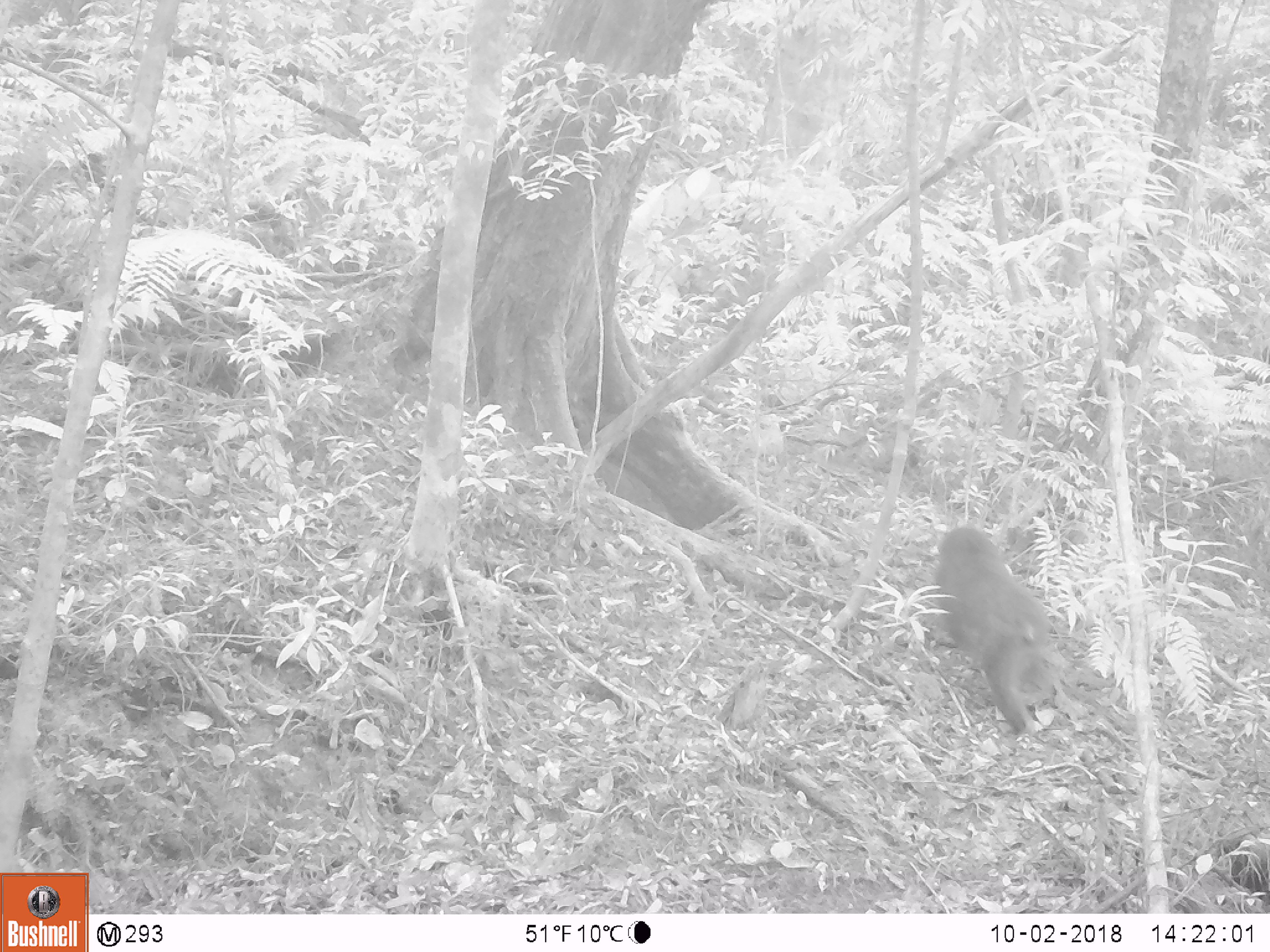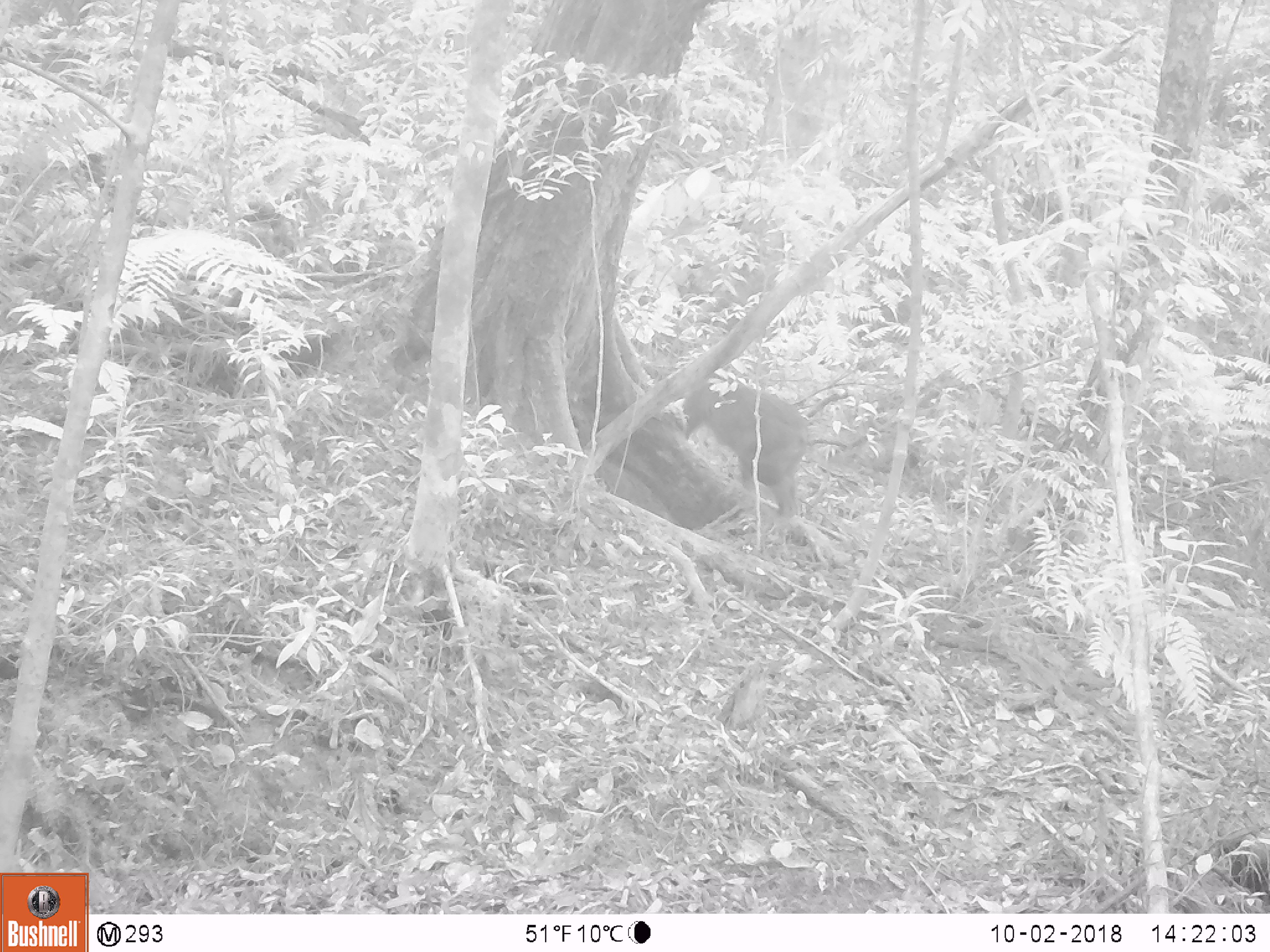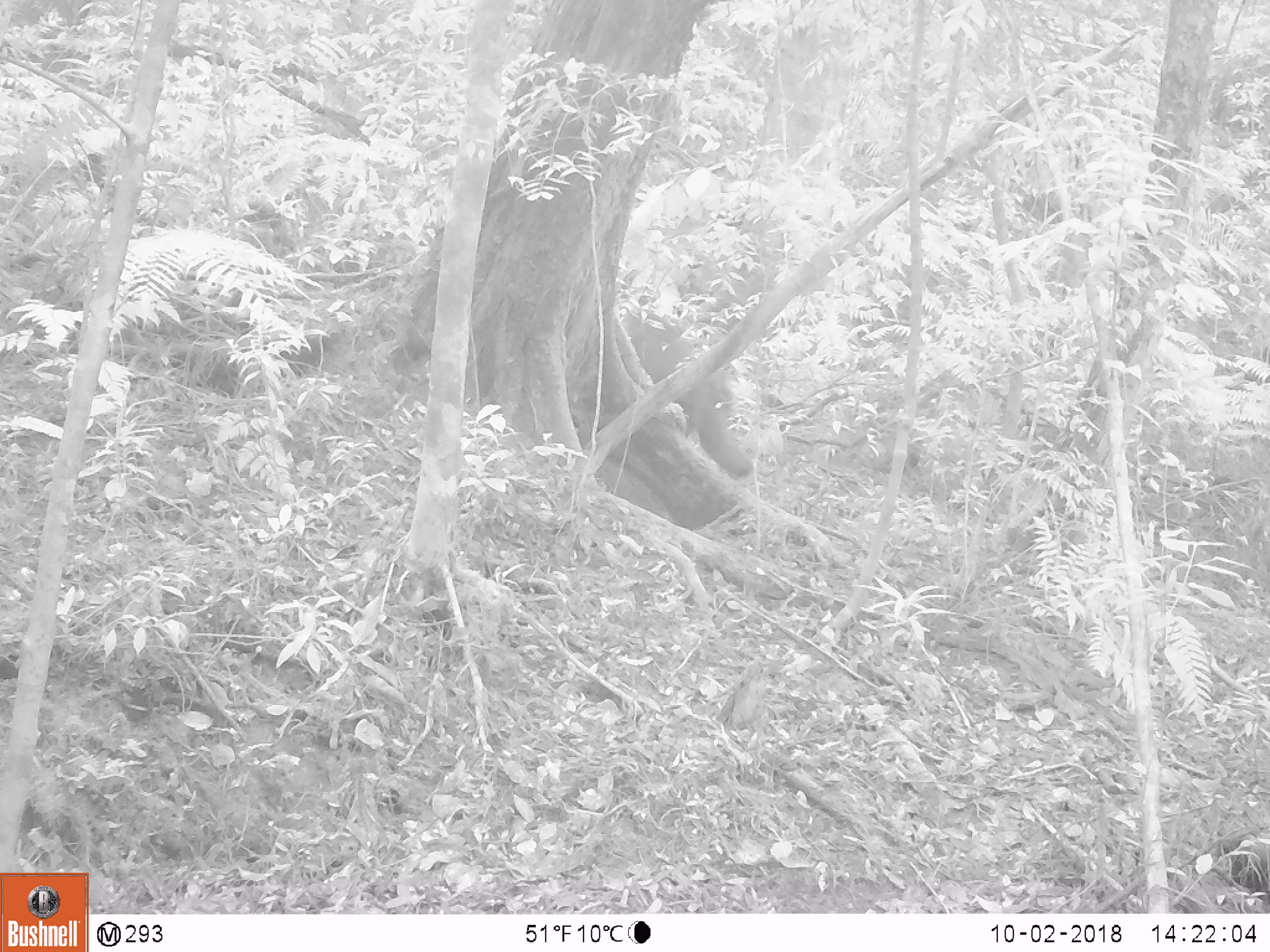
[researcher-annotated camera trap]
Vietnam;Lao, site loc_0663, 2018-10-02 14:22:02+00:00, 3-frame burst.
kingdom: Animalia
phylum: Chordata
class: Mammalia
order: Primates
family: Cercopithecidae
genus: Macaca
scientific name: Macaca arctoides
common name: stump-tailed macaque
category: stump tailed macaque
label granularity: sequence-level